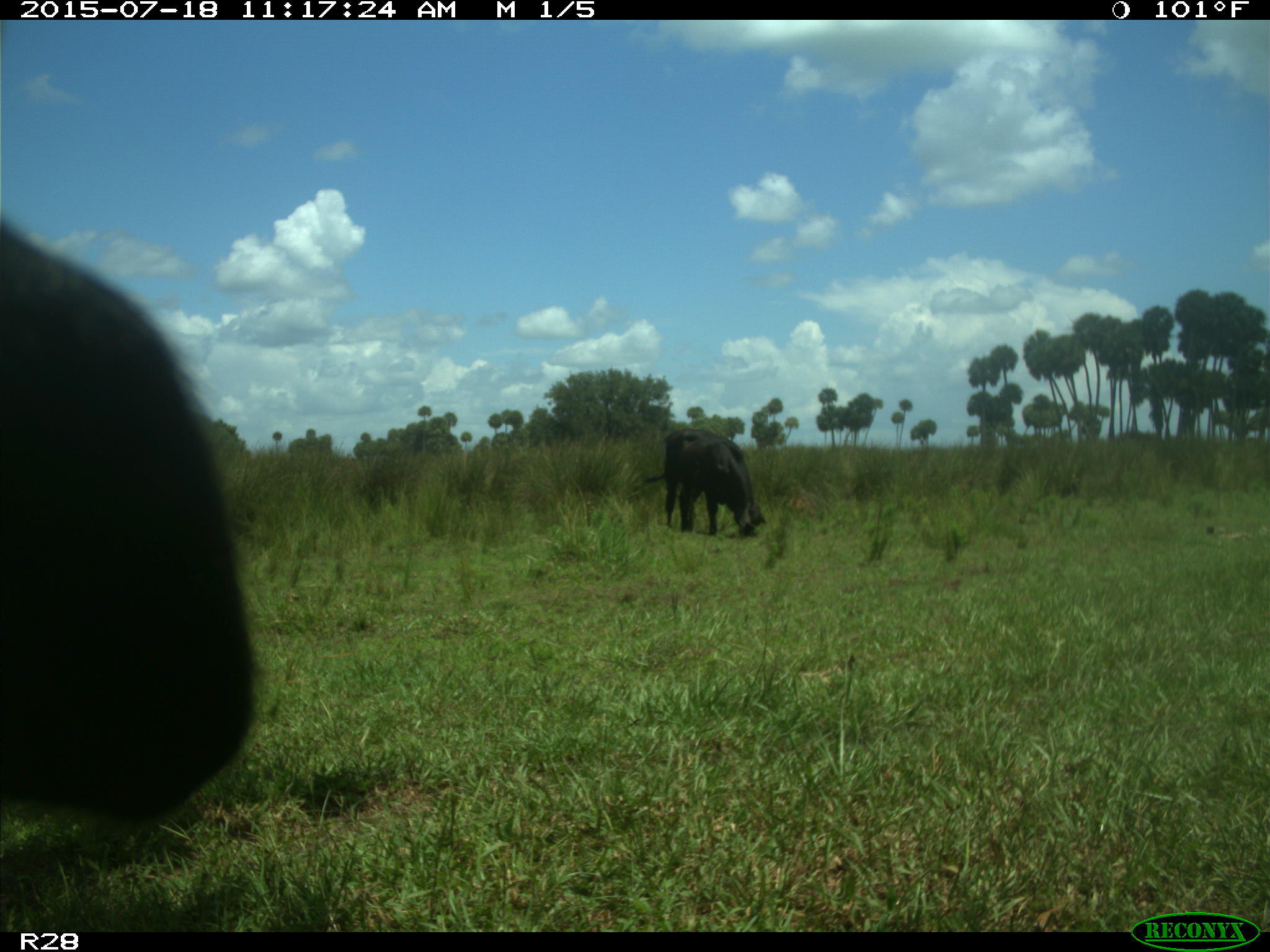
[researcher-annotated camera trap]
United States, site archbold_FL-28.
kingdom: Animalia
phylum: Chordata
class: Mammalia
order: Artiodactyla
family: Bovidae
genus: Bos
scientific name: Bos taurus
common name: domestic cow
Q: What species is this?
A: Bos taurus (domestic cow).